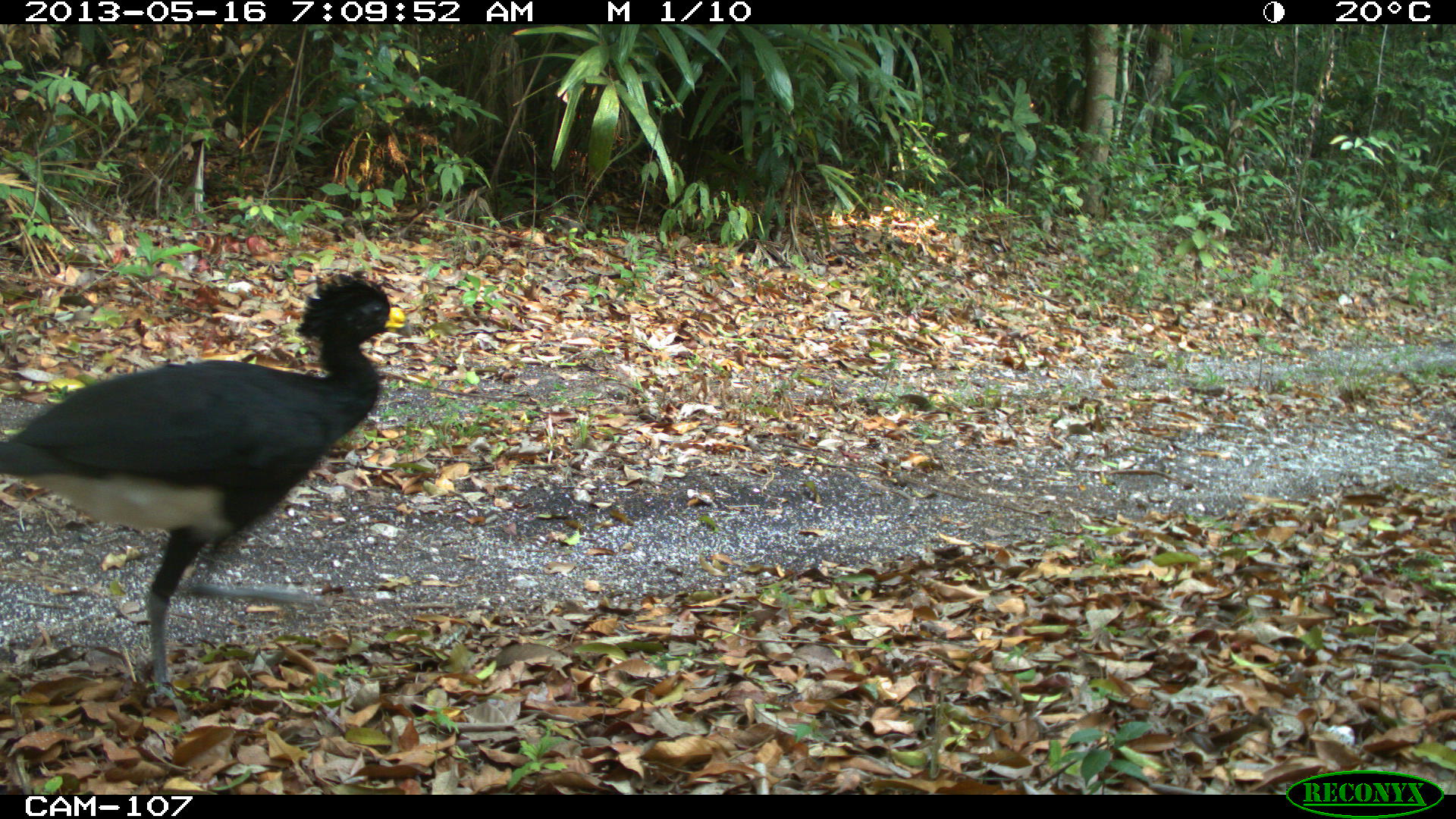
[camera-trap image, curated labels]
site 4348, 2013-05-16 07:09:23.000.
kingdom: Animalia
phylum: Chordata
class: Aves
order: Galliformes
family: Cracidae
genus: Crax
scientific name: Crax rubra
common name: great curassow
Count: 1.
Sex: male.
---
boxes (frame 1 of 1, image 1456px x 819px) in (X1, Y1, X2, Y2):
crax rubra: (0, 270, 411, 714)